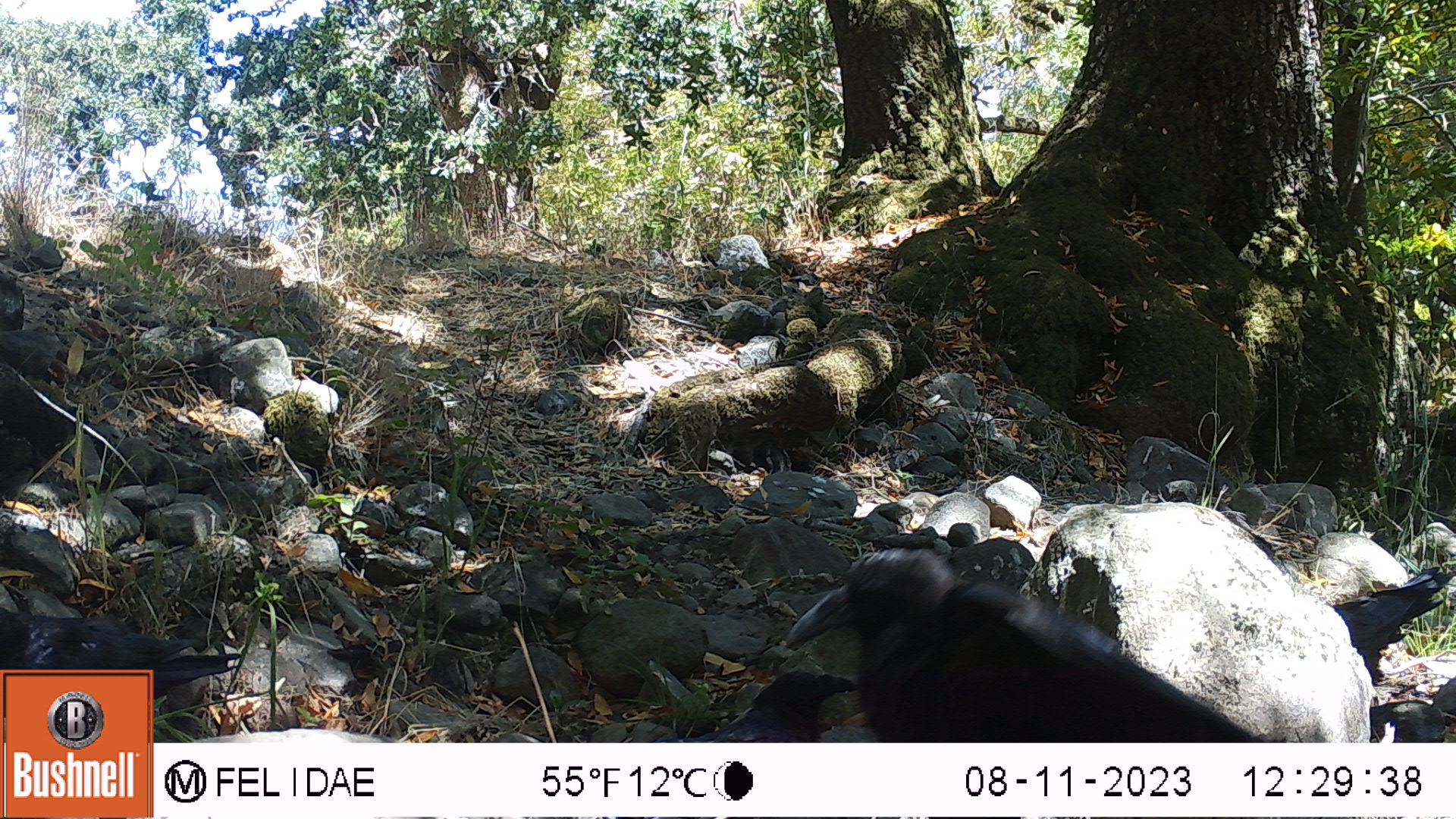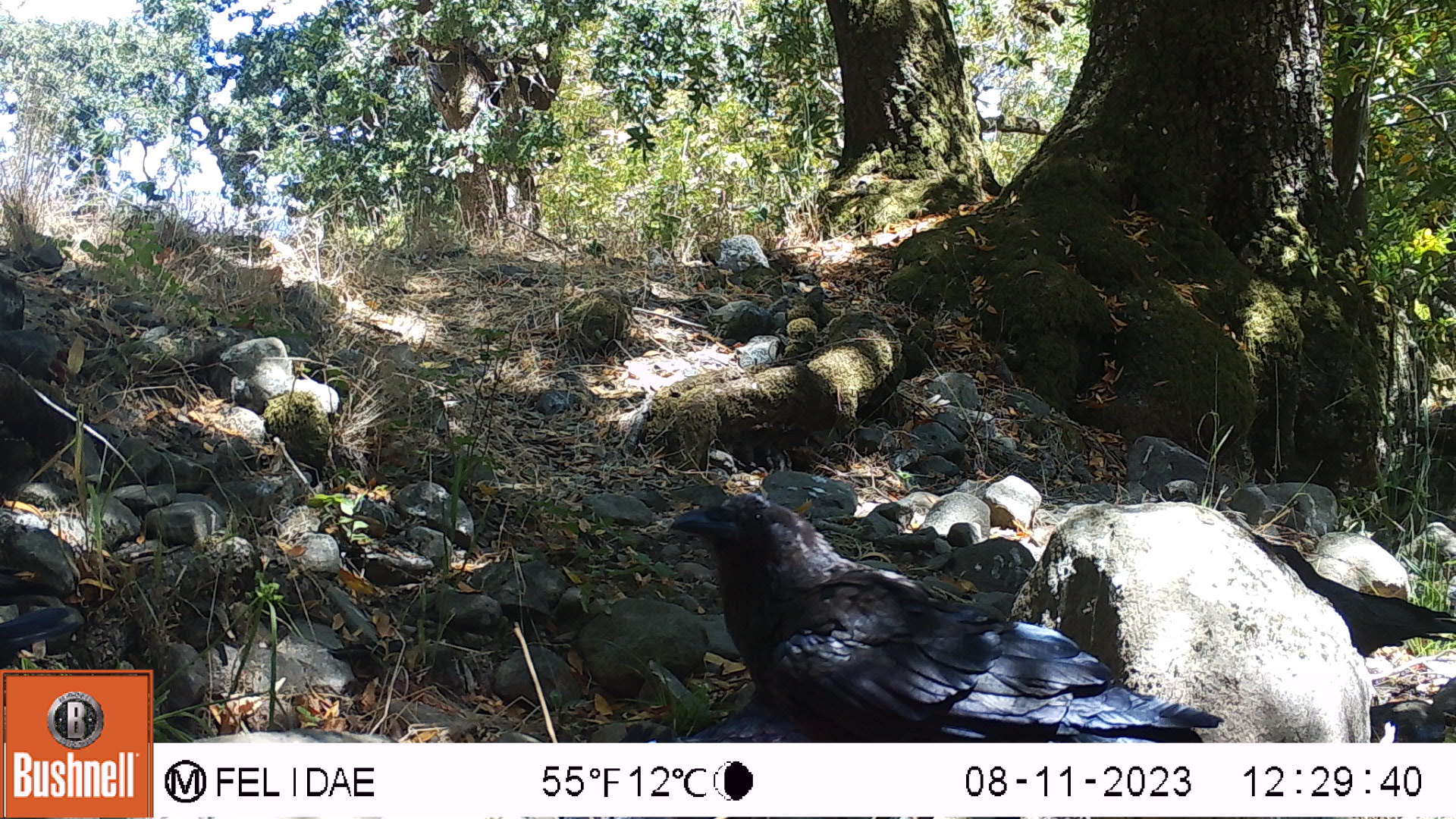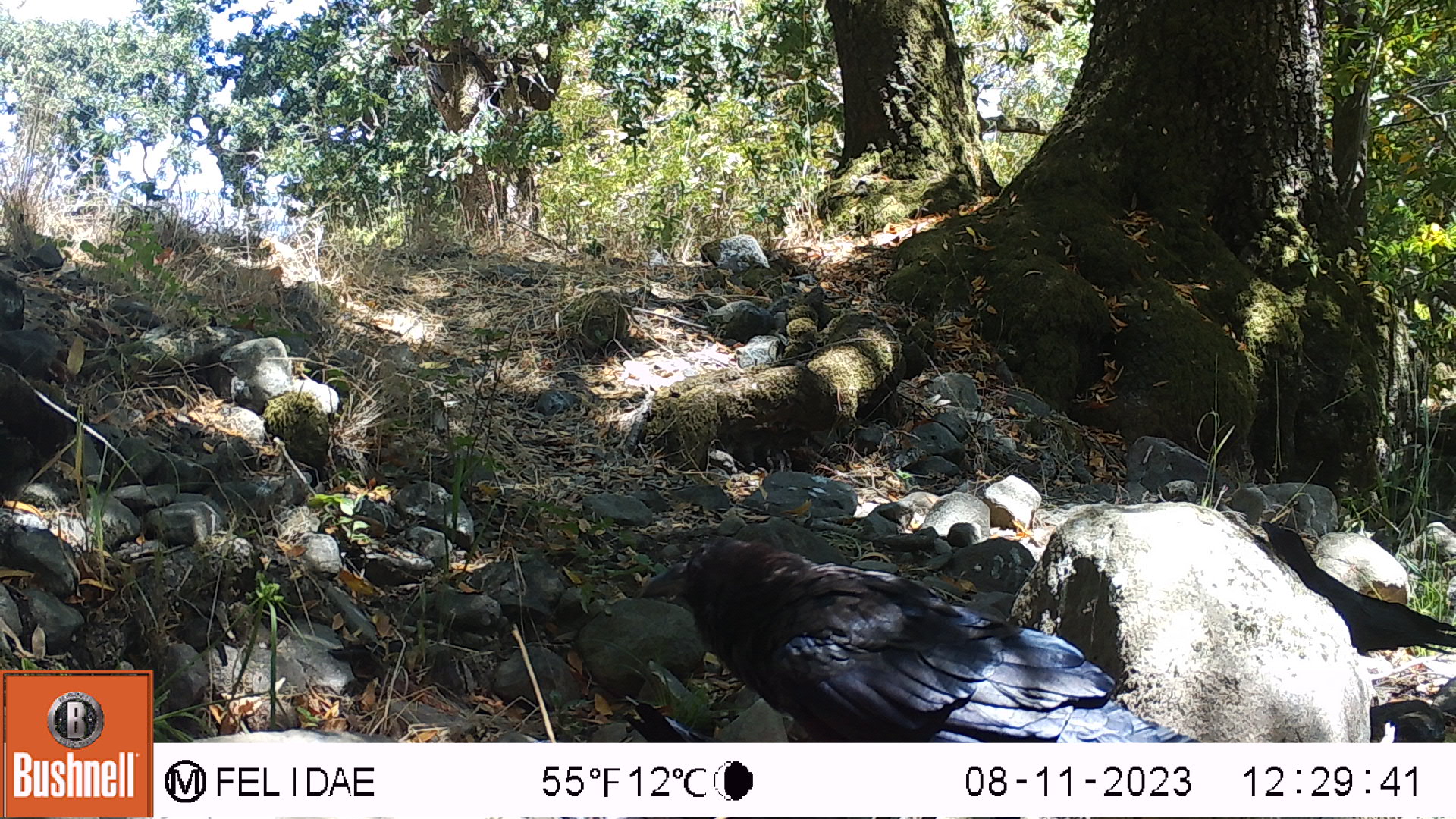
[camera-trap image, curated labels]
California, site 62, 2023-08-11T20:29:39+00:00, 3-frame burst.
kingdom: Animalia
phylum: Chordata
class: Aves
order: Passeriformes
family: Corvidae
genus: Corvus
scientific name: Corvus brachyrhynchos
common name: american crow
American crow (Corvus brachyrhynchos).